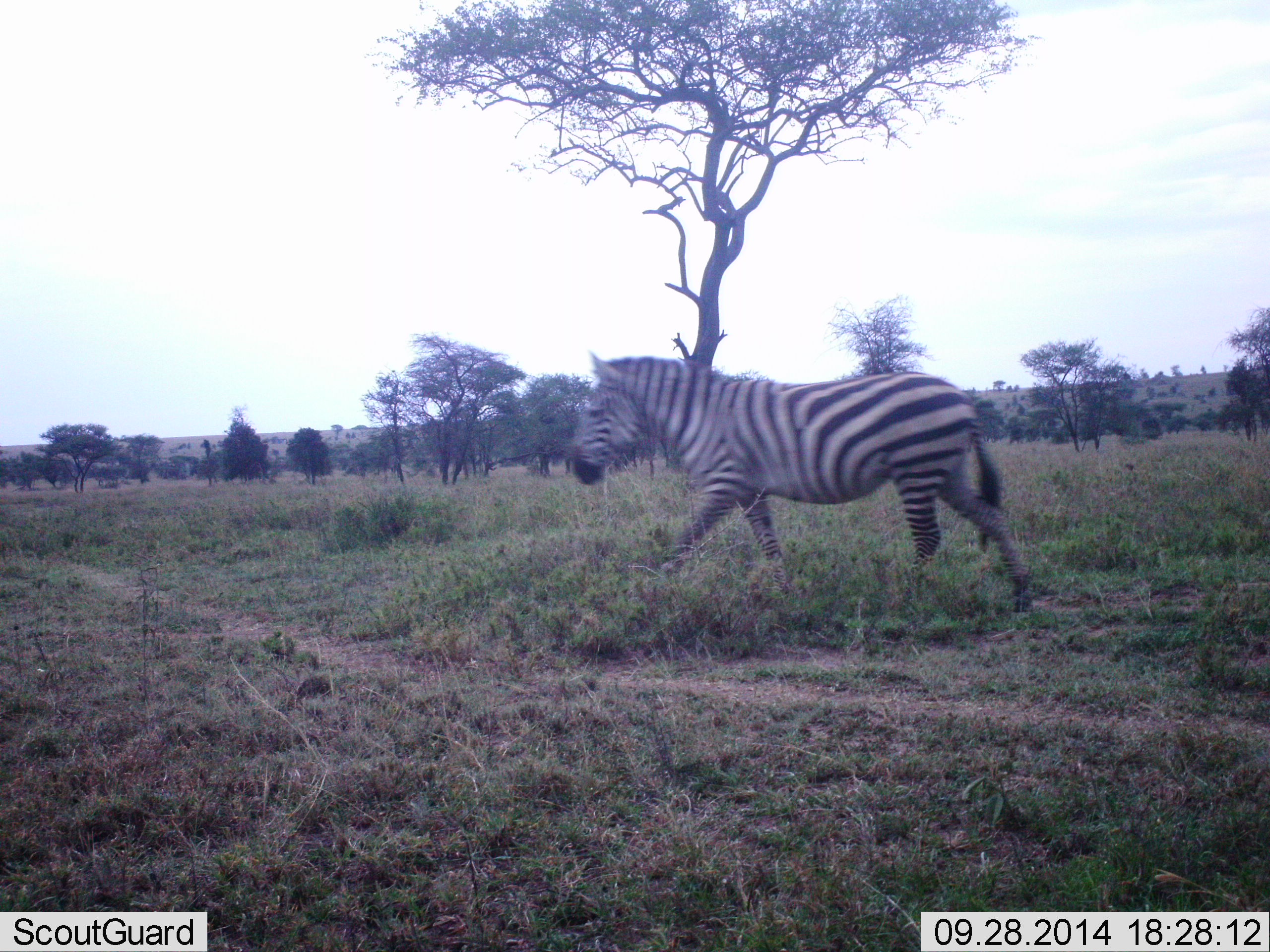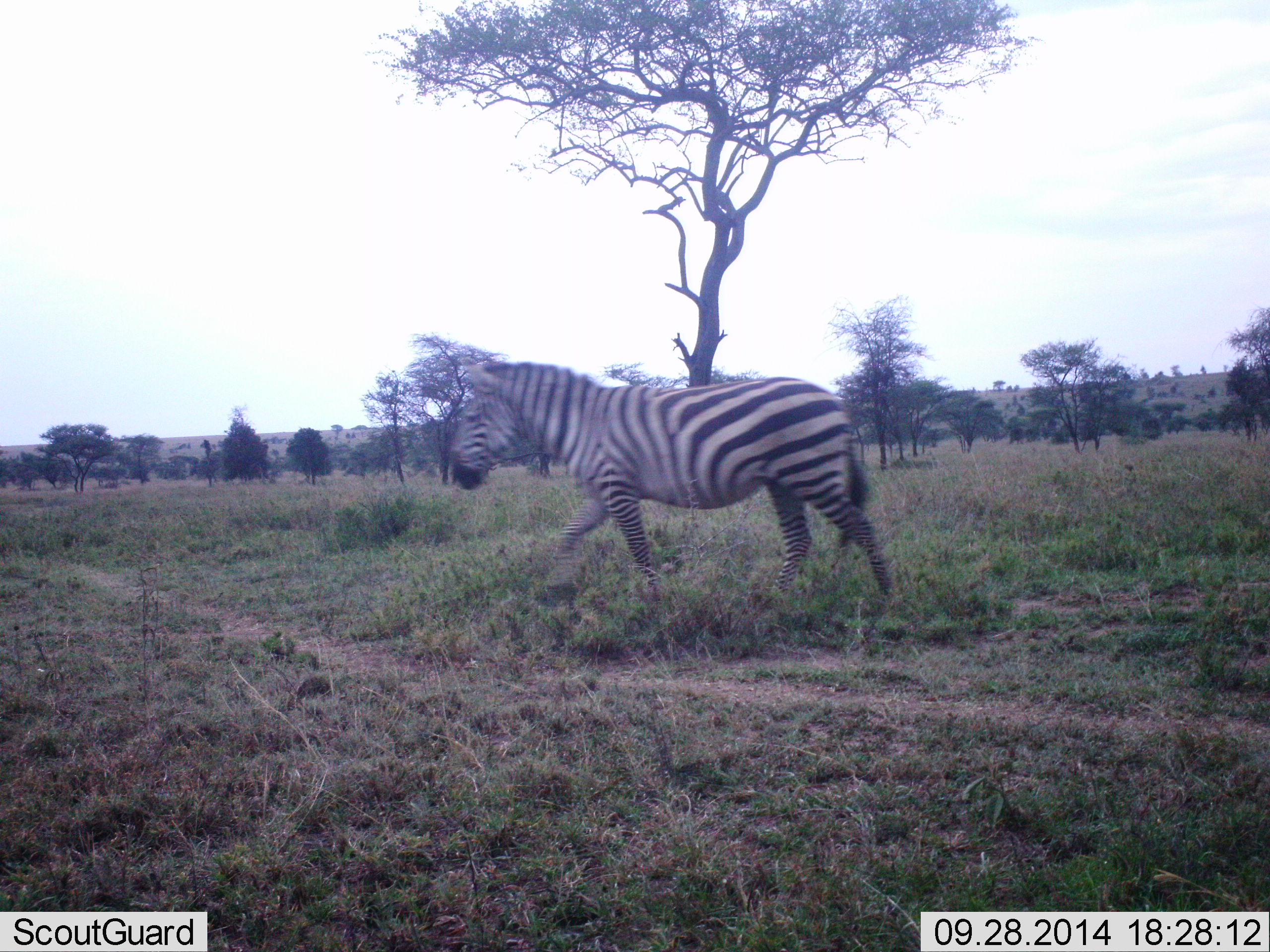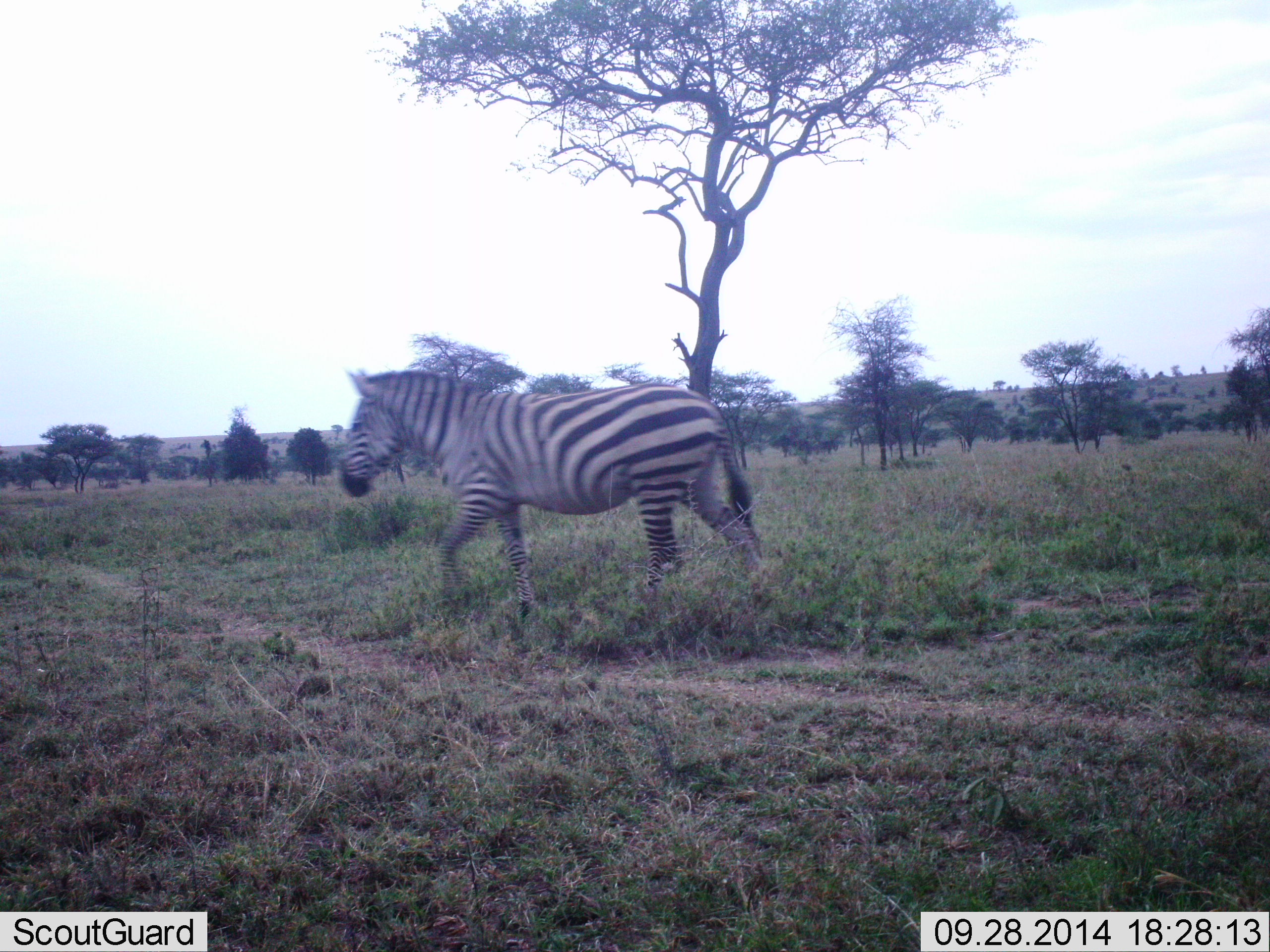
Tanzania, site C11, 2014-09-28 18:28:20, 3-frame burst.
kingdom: Animalia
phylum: Chordata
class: Mammalia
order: Perissodactyla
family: Equidae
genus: Equus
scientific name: Equus quagga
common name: plains zebra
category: zebra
Zebra (plains zebra) (Equus quagga), count 1. Behavior (volunteer vote fractions): standing 10%, resting 0%, moving 100%, interacting 0%. Young present (vote fraction): 0%. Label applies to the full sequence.